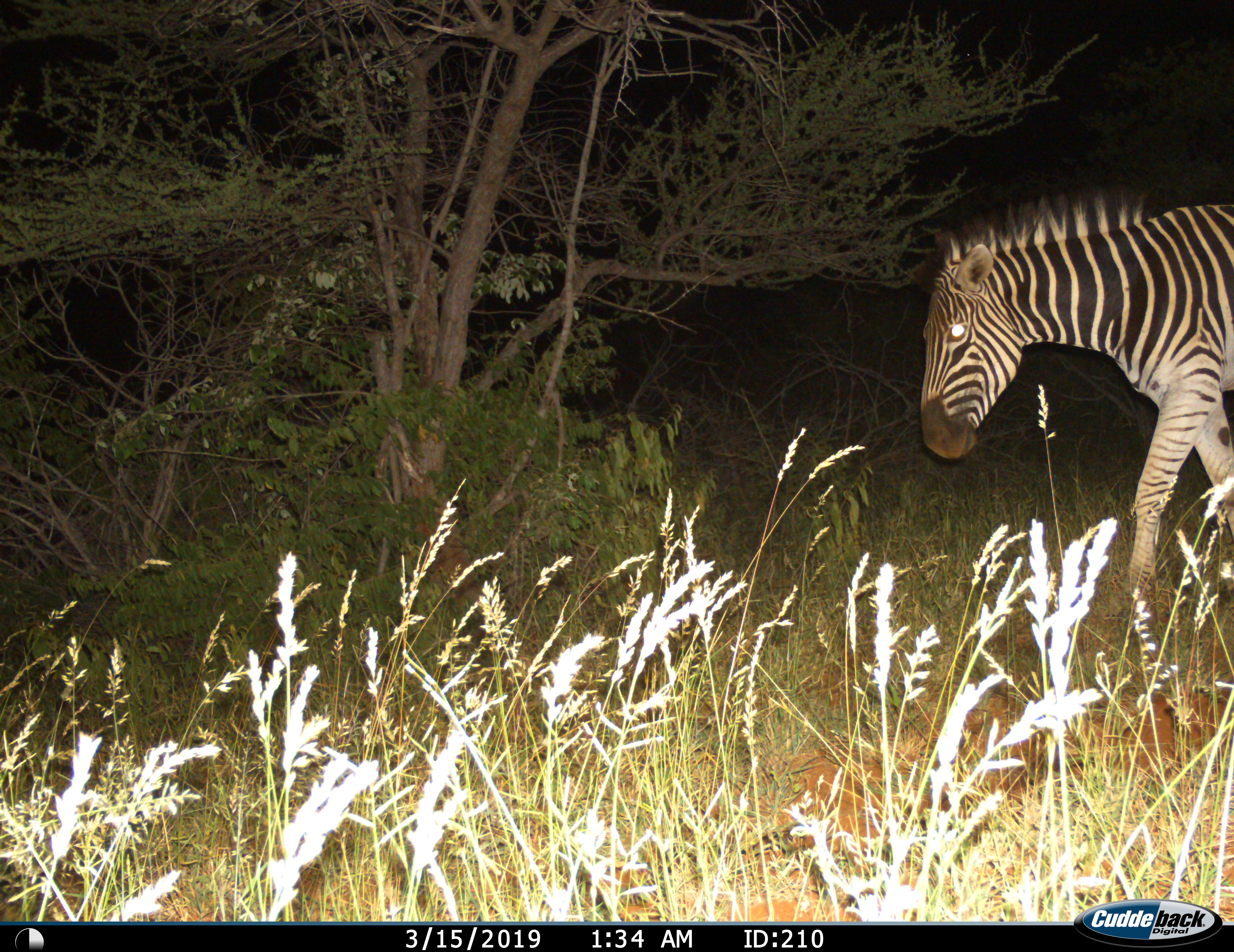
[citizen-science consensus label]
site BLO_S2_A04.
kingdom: Animalia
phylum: Chordata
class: Mammalia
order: Perissodactyla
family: Equidae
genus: Equus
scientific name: Equus quagga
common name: plains zebra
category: zebraplains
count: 1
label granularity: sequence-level